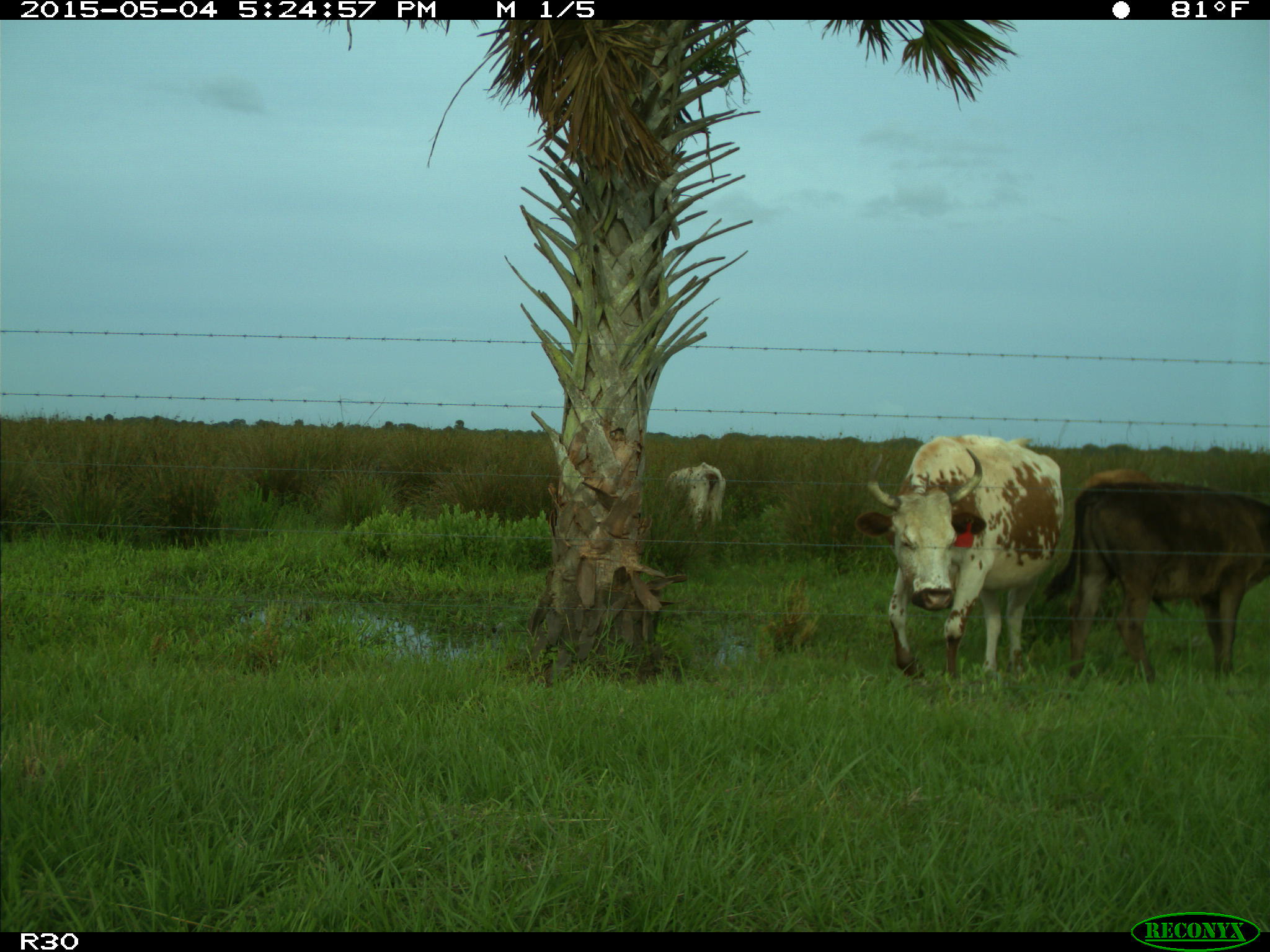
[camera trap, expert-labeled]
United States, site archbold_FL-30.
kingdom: Animalia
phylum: Chordata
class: Mammalia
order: Artiodactyla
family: Bovidae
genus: Bos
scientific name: Bos taurus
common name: domestic cow